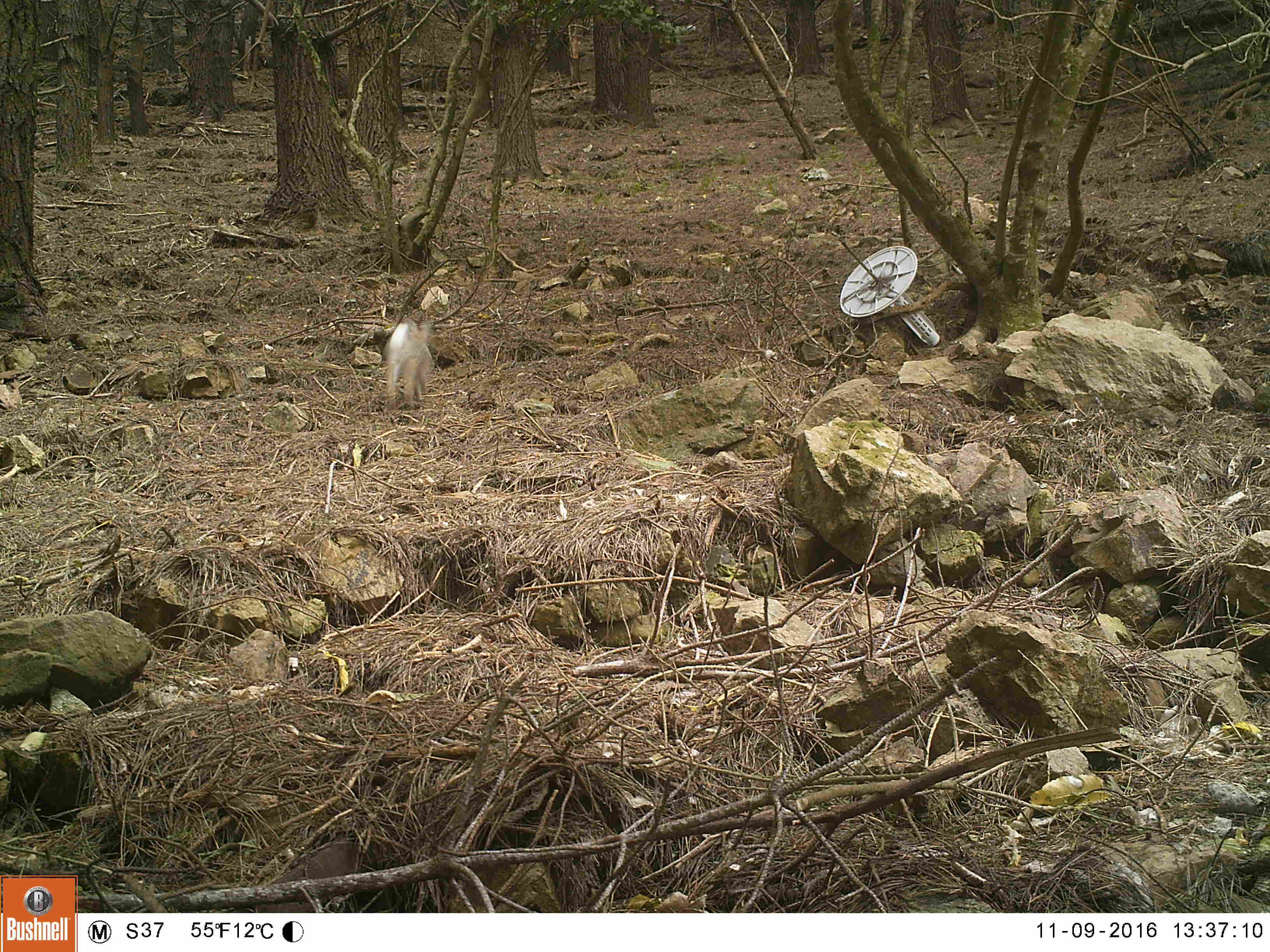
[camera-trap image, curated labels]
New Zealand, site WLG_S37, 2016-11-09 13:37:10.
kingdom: Animalia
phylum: Chordata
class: Mammalia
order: Lagomorpha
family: Leporidae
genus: Oryctolagus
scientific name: Oryctolagus cuniculus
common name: european rabbit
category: rabbit